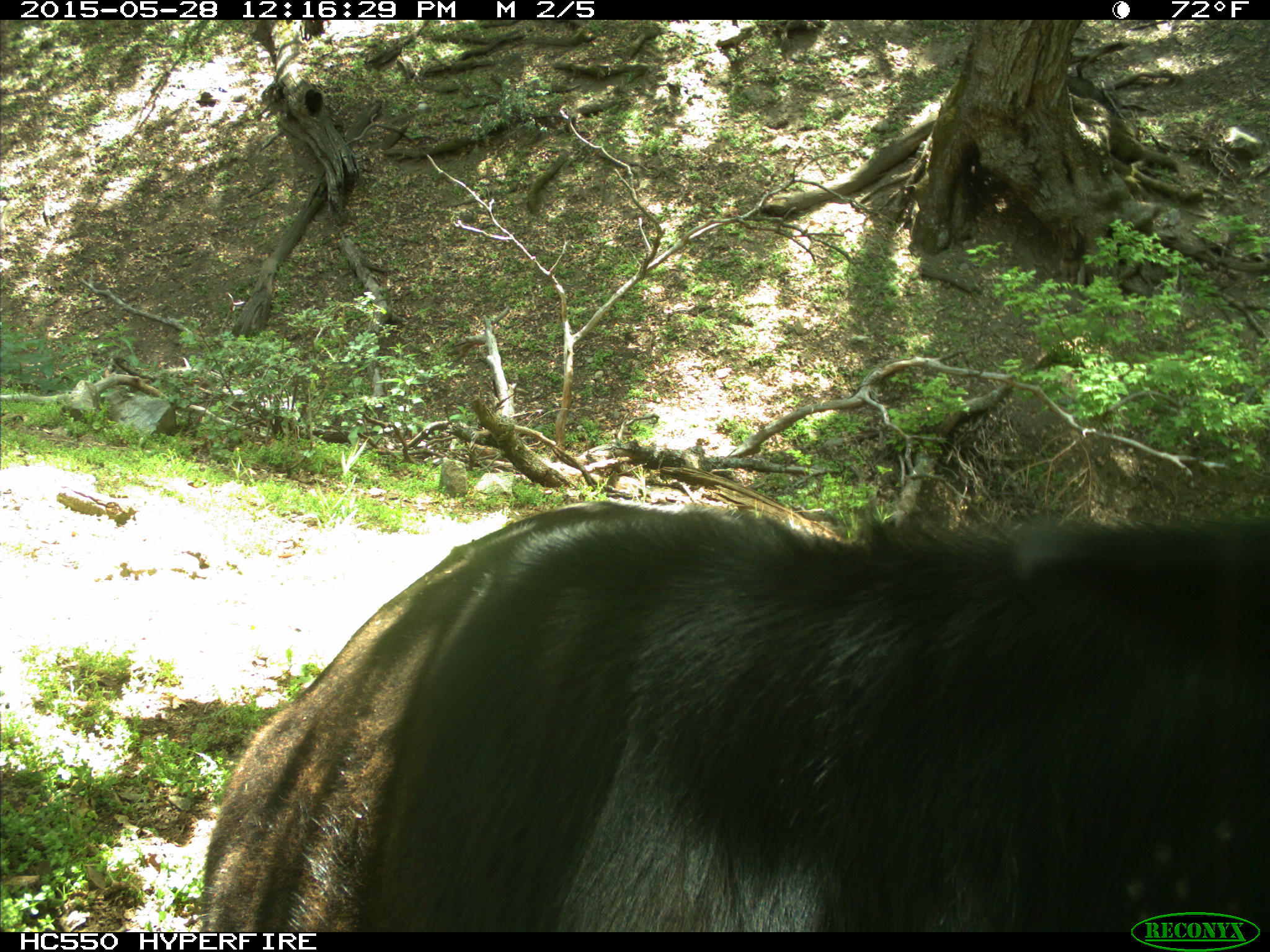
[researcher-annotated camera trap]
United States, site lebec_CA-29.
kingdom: Animalia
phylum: Chordata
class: Mammalia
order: Artiodactyla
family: Bovidae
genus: Bos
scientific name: Bos taurus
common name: domestic cow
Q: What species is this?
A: Bos taurus (domestic cow).